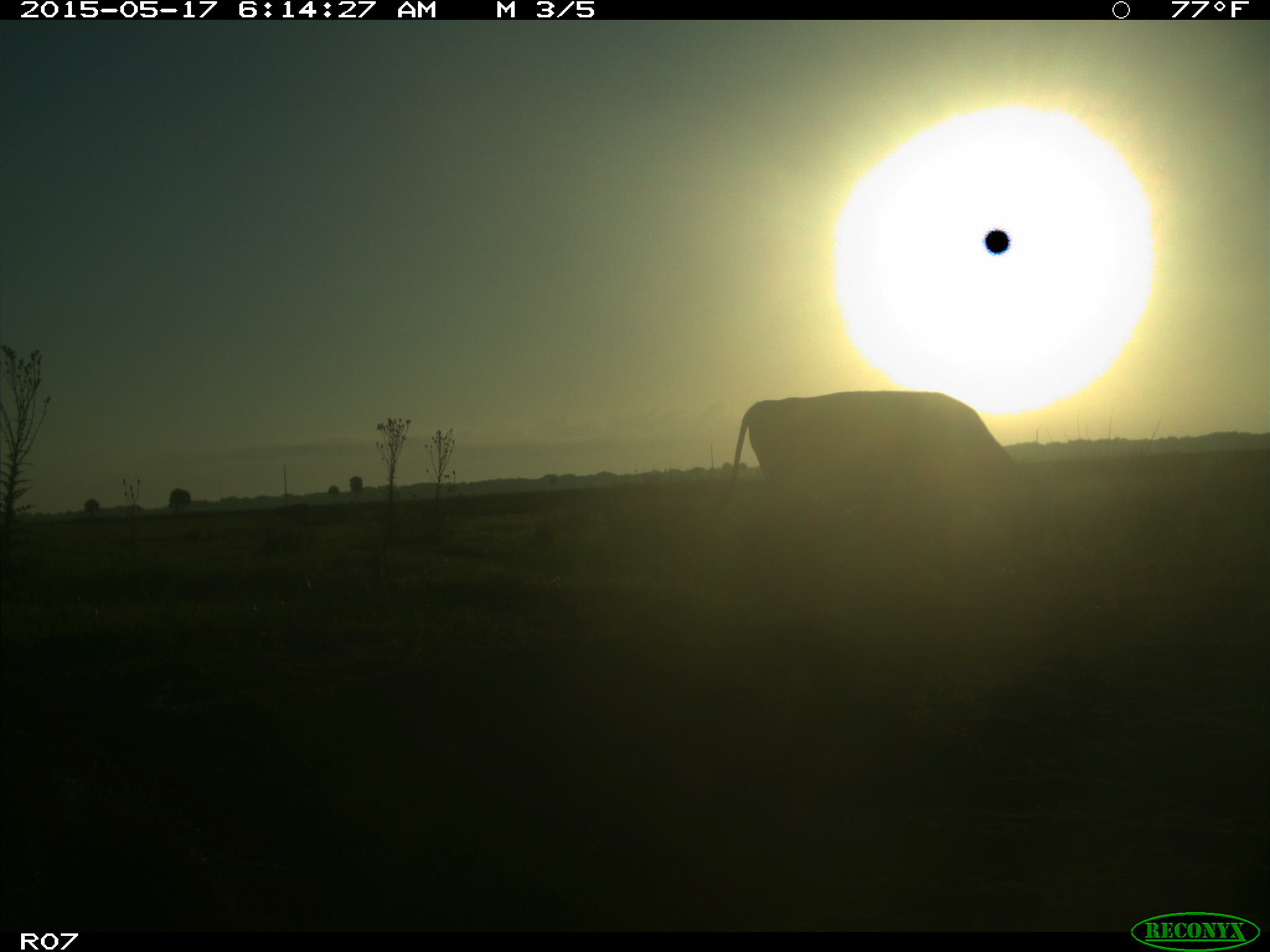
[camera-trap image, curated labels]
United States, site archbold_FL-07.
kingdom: Animalia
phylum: Chordata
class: Mammalia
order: Artiodactyla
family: Bovidae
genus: Bos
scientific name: Bos taurus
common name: domestic cow